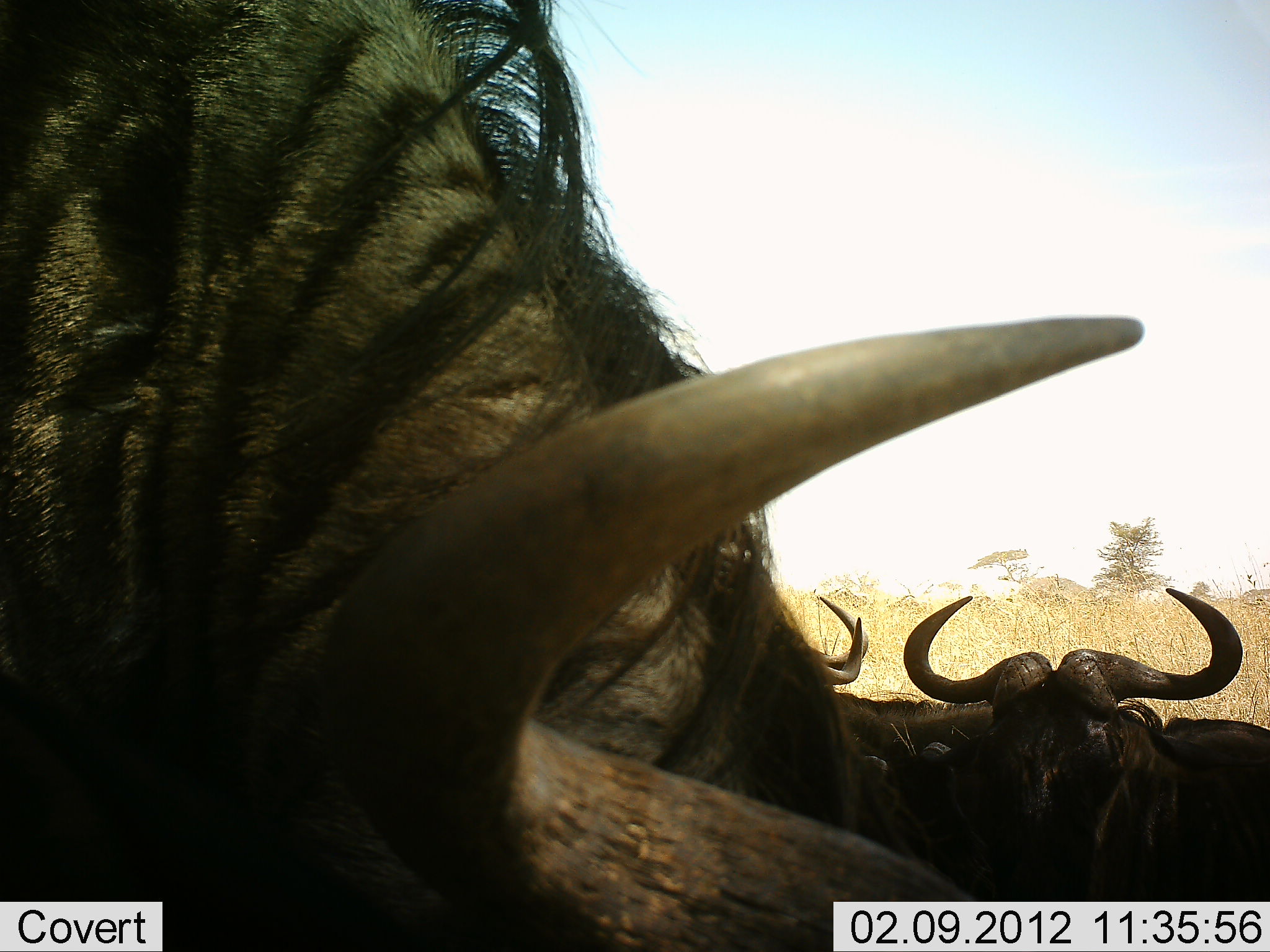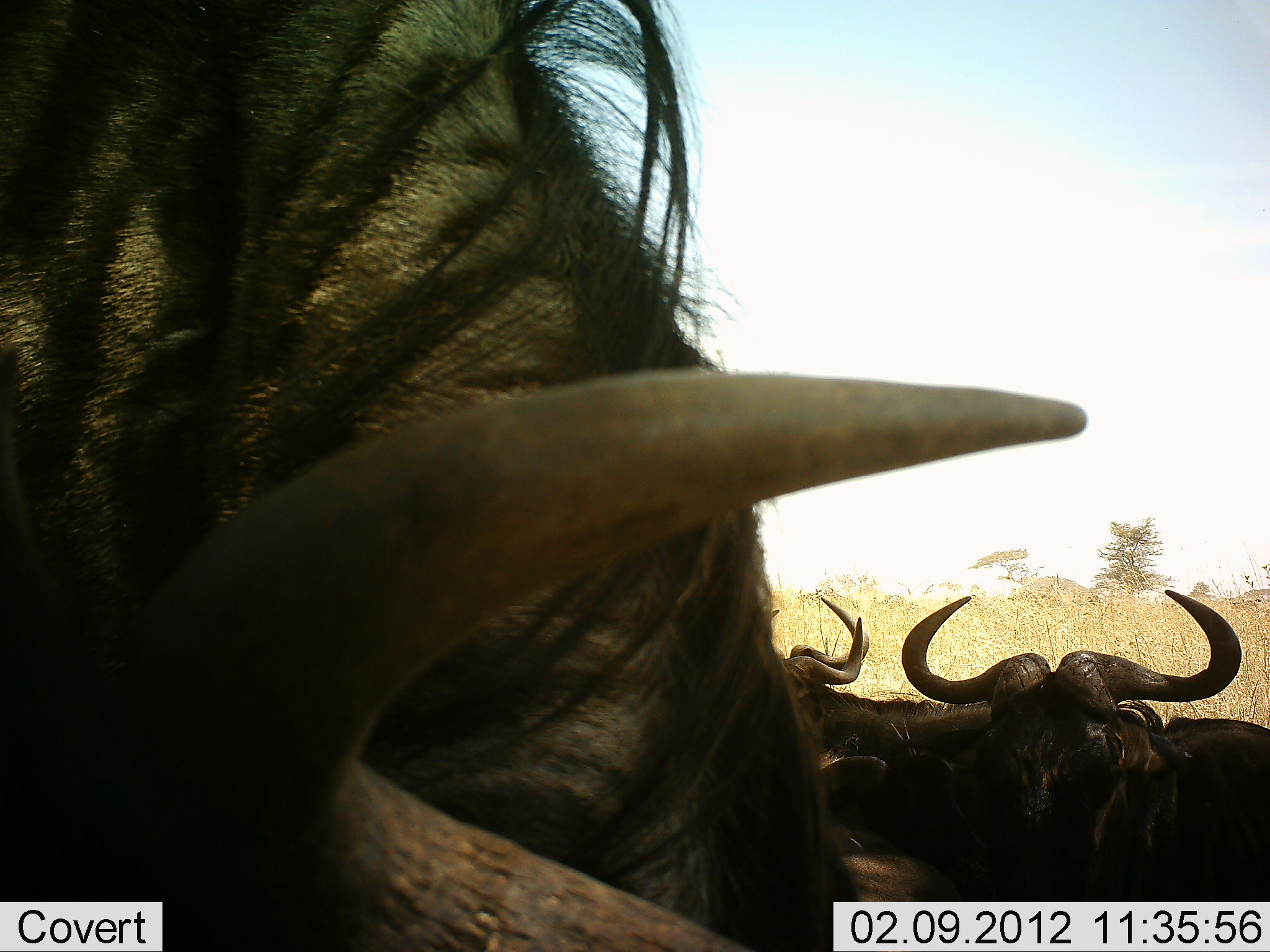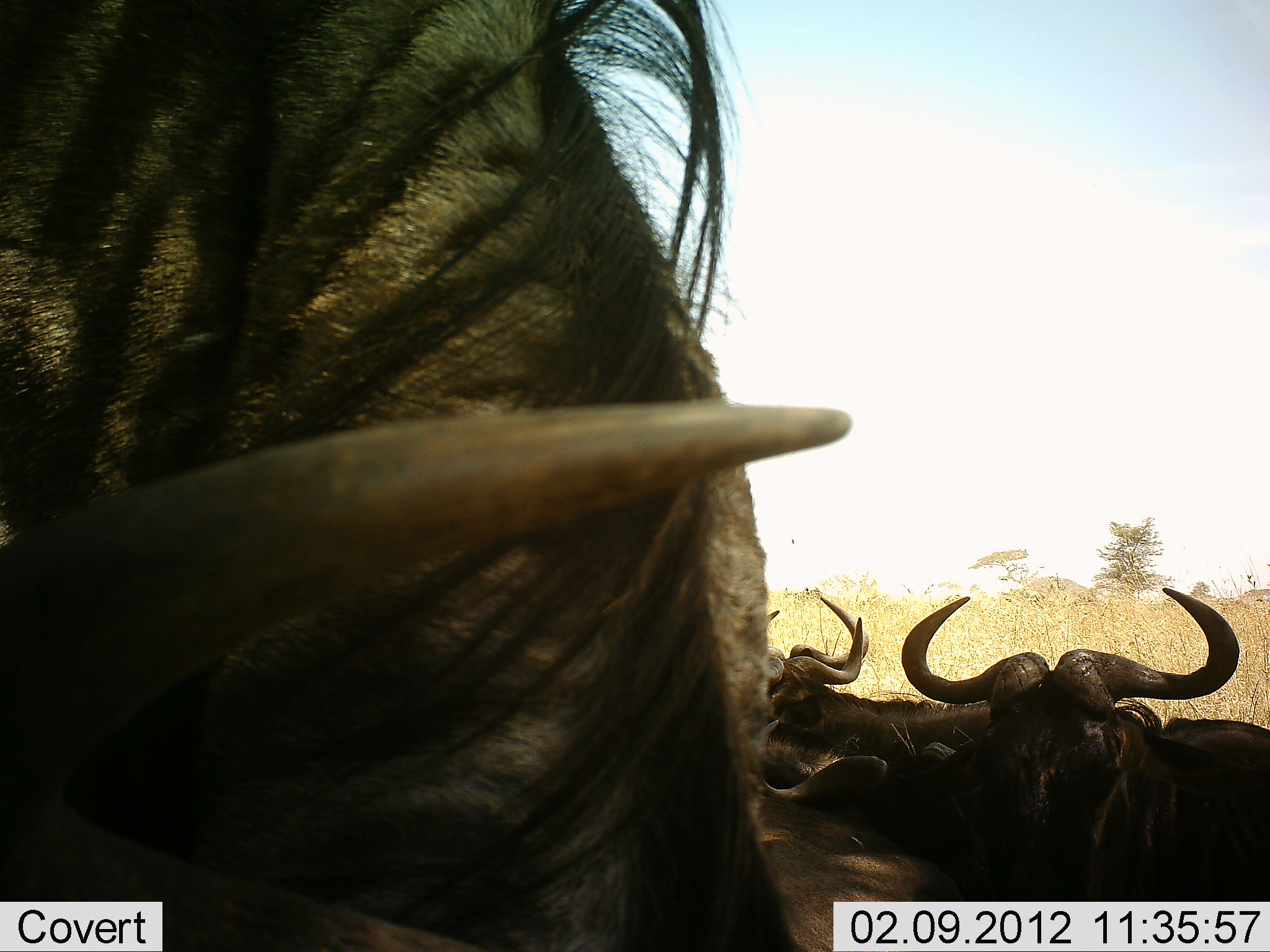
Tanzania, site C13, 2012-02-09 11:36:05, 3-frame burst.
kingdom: Animalia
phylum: Chordata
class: Mammalia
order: Artiodactyla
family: Bovidae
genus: Connochaetes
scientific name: Connochaetes taurinus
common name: blue wildebeest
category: wildebeest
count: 4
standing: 54%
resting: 92%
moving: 12%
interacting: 4%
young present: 0%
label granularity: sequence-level